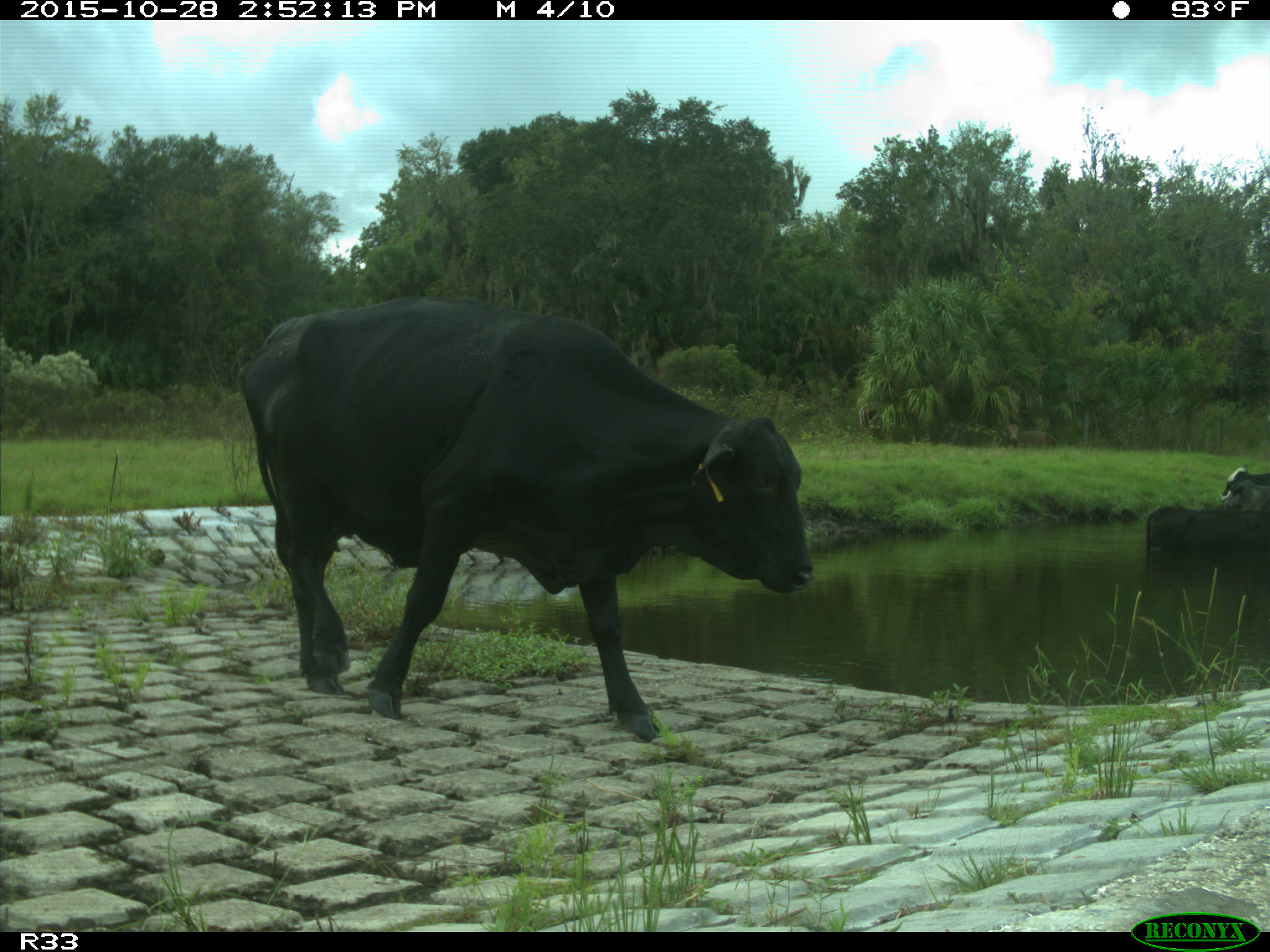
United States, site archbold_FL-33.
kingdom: Animalia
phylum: Chordata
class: Mammalia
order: Artiodactyla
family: Bovidae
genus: Bos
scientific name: Bos taurus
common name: domestic cow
Bos taurus (domestic cow).